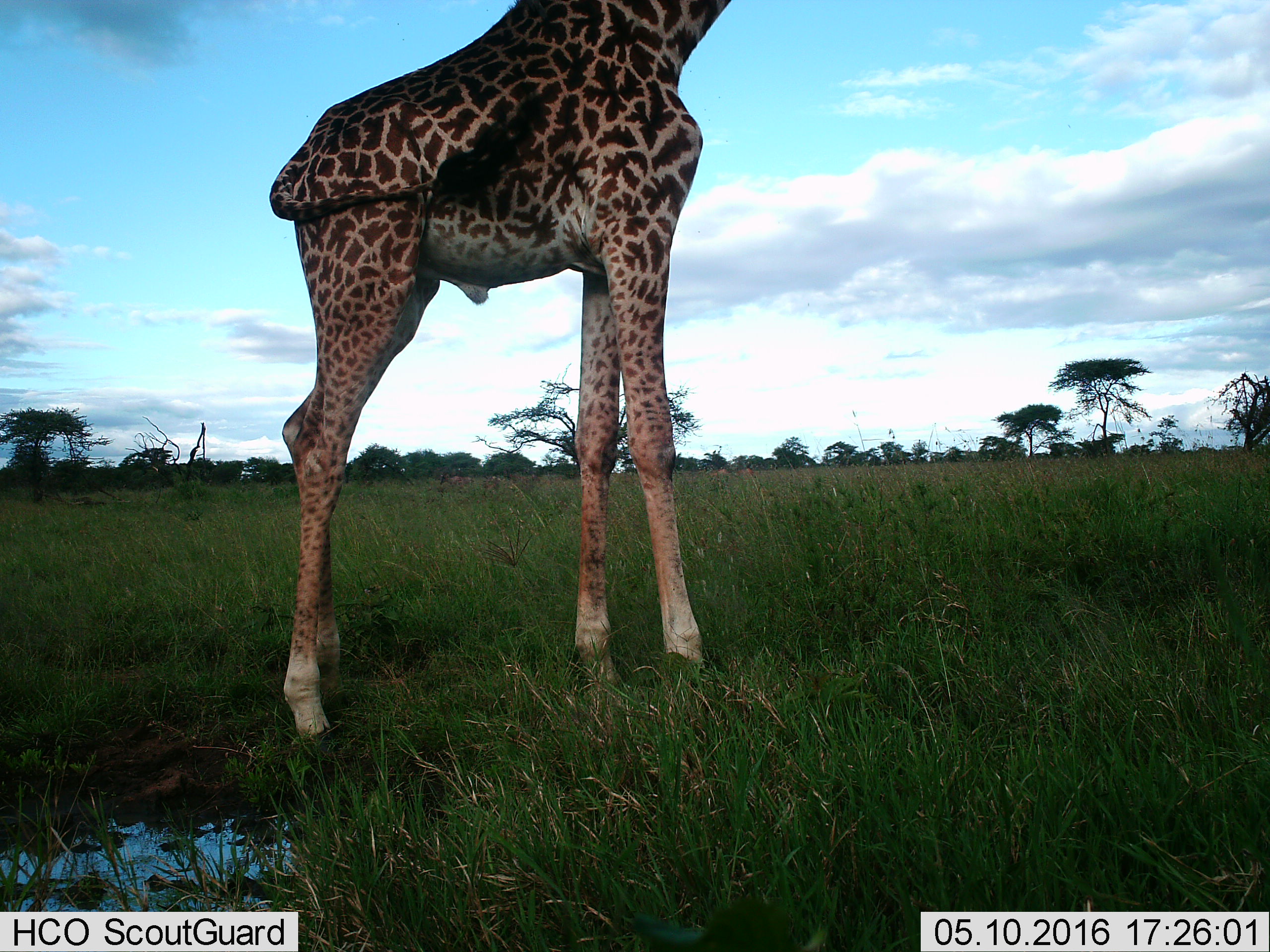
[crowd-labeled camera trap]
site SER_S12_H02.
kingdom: Animalia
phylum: Chordata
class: Mammalia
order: Artiodactyla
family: Giraffidae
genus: Giraffa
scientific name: Giraffa camelopardalis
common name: giraffe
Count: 1.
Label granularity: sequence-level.